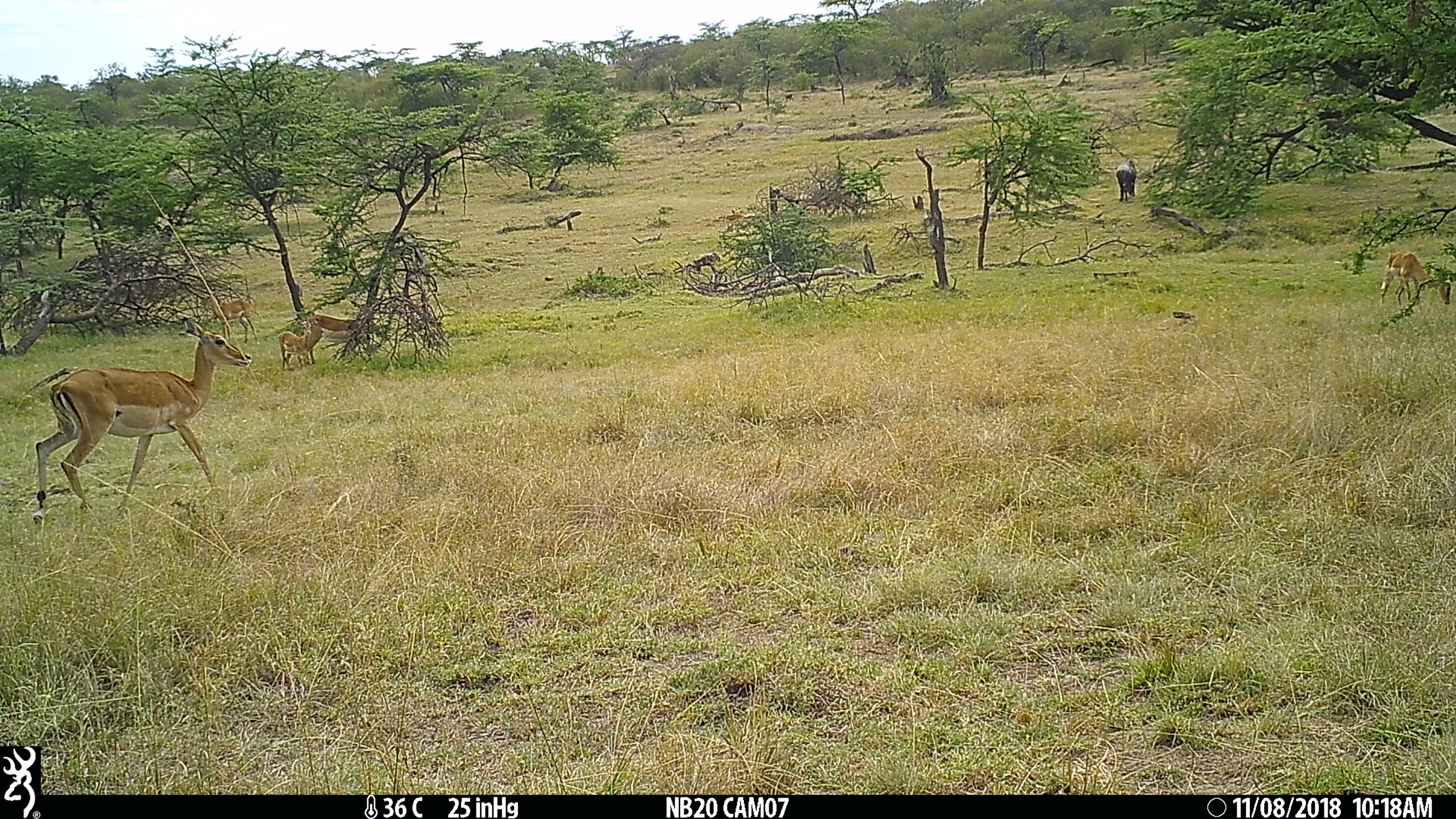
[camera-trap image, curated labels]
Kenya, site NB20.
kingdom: Animalia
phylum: Chordata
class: Mammalia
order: Artiodactyla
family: Bovidae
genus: Aepyceros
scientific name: Aepyceros melampus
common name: impala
Impala (Aepyceros melampus).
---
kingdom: Animalia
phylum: Chordata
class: Mammalia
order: Artiodactyla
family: Bovidae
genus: Connochaetes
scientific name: Connochaetes taurinus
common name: blue wildebeest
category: wildebeest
Wildebeest (blue wildebeest) (Connochaetes taurinus).